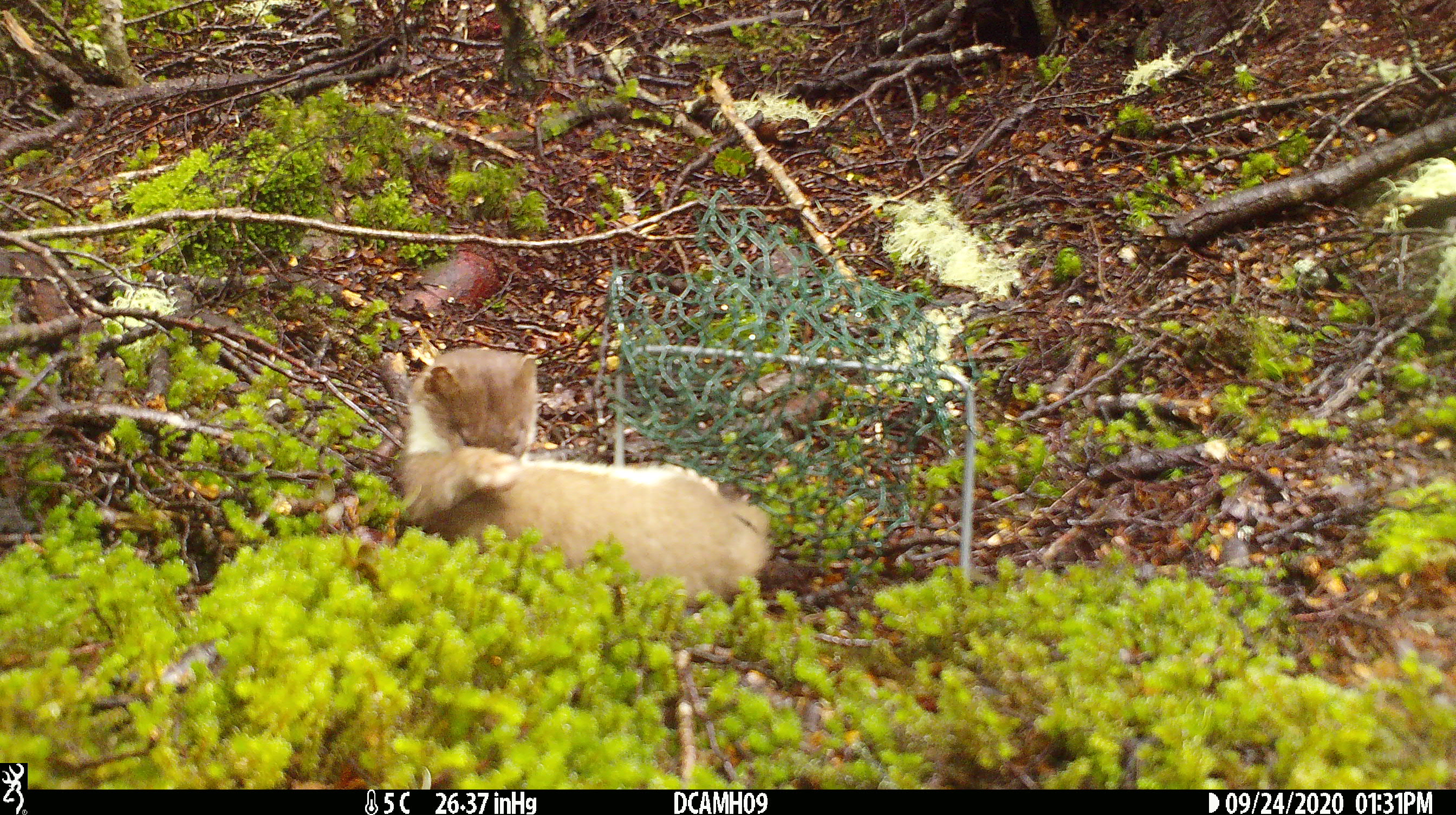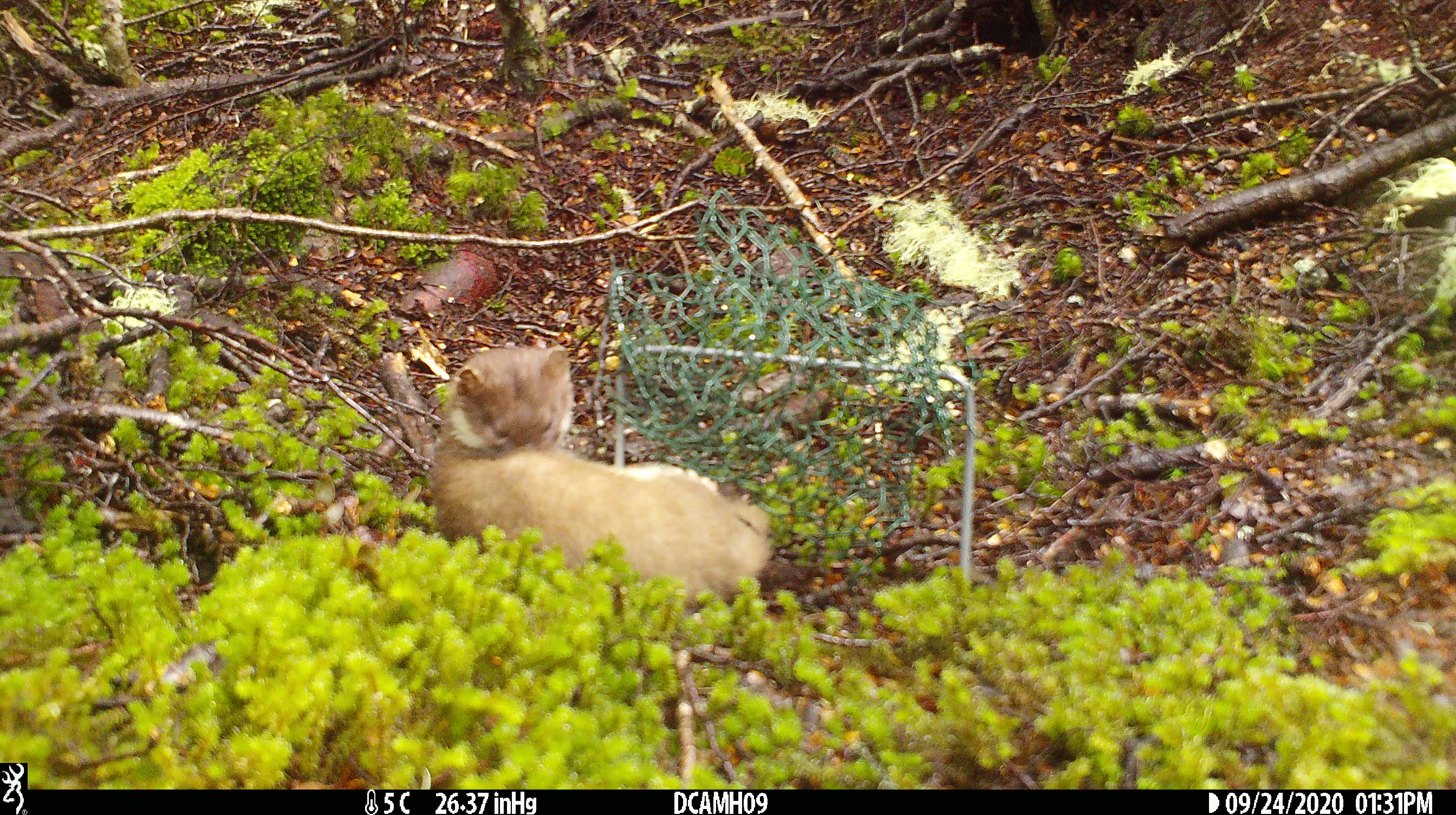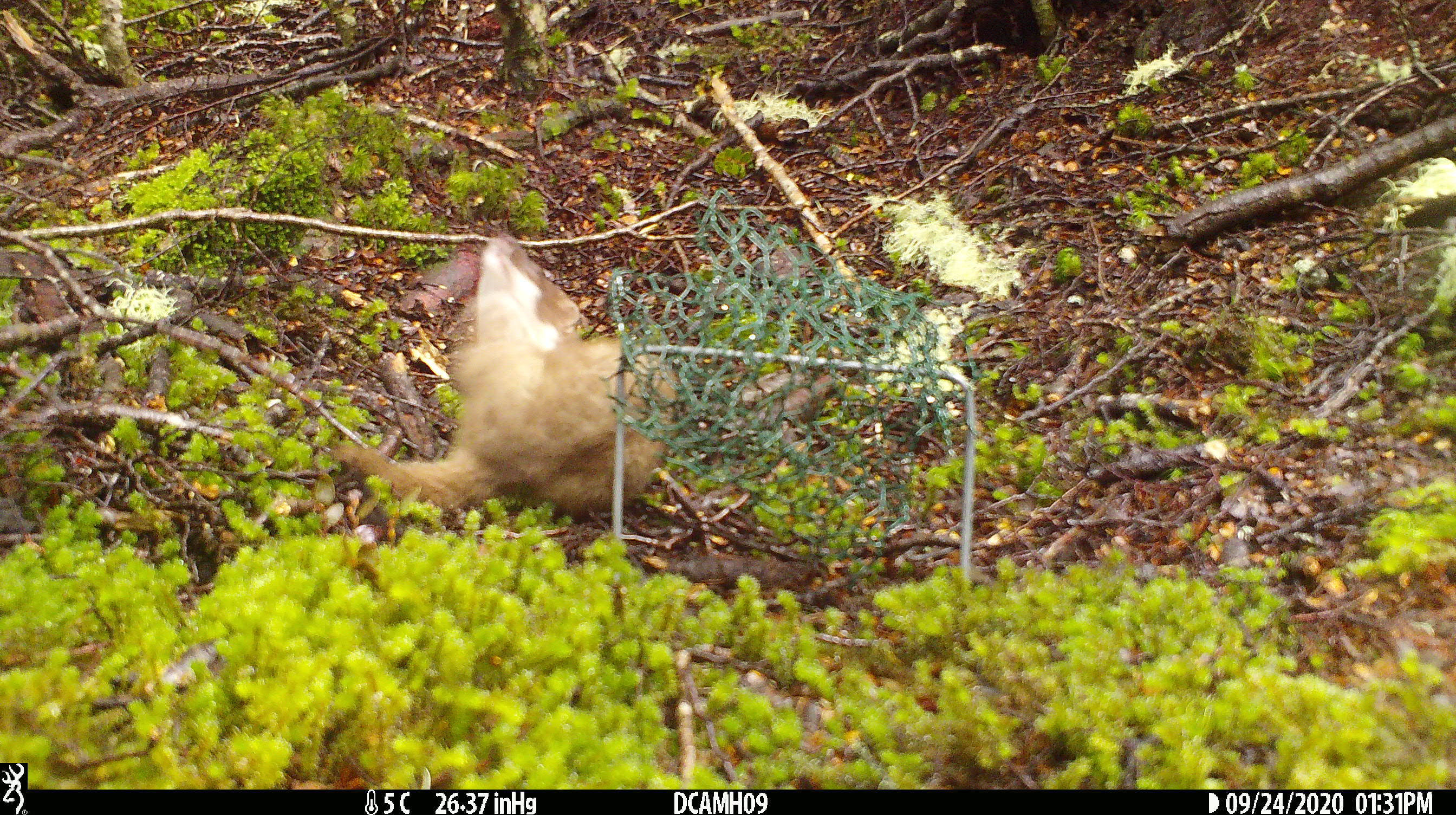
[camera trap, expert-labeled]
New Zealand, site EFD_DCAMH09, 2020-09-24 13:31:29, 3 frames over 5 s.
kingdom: Animalia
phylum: Chordata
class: Mammalia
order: Carnivora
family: Mustelidae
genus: Mustela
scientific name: Mustela erminea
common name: stoat